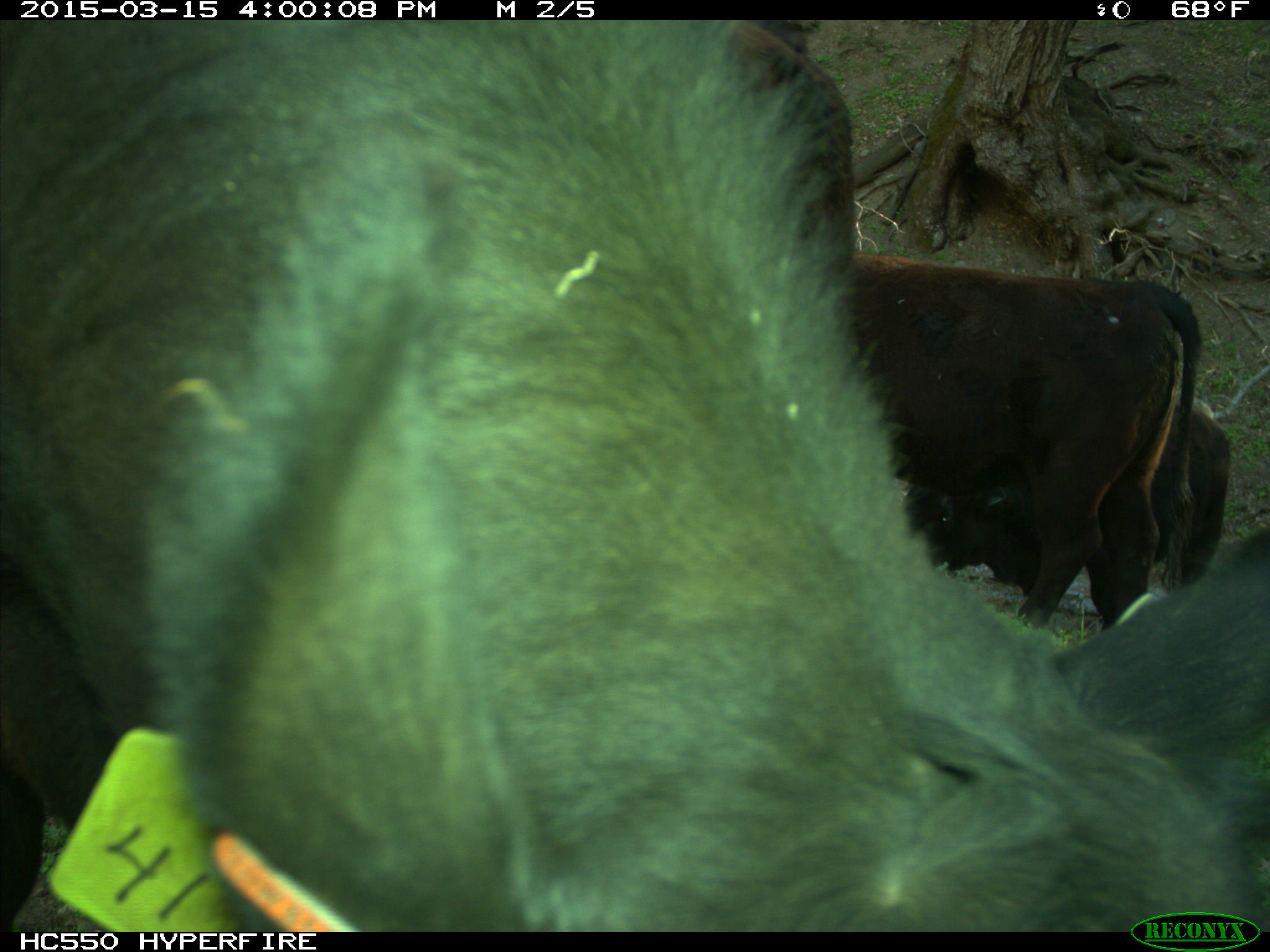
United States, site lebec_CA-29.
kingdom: Animalia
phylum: Chordata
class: Mammalia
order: Artiodactyla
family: Bovidae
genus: Bos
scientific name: Bos taurus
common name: domestic cow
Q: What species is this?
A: Bos taurus (domestic cow).